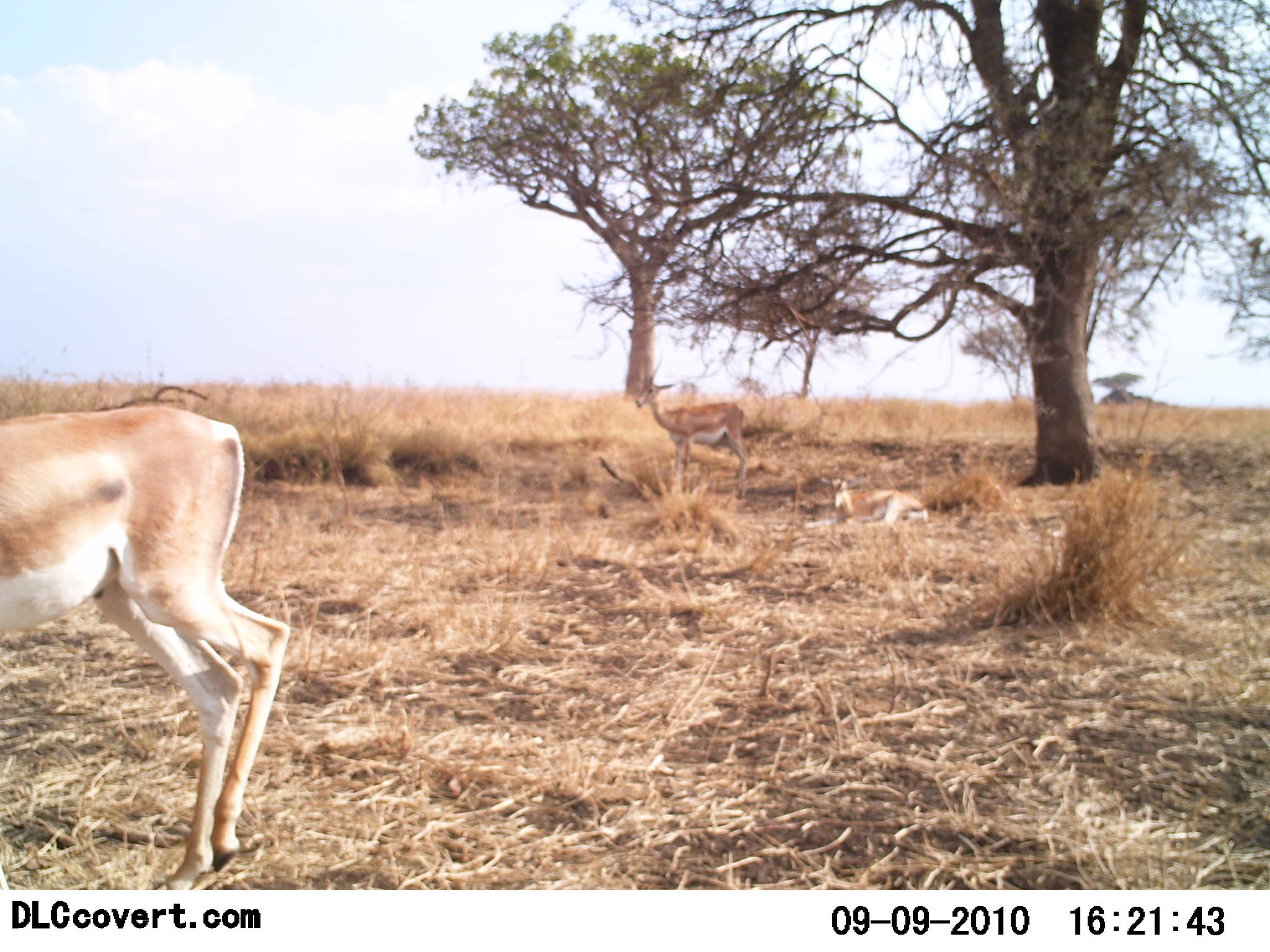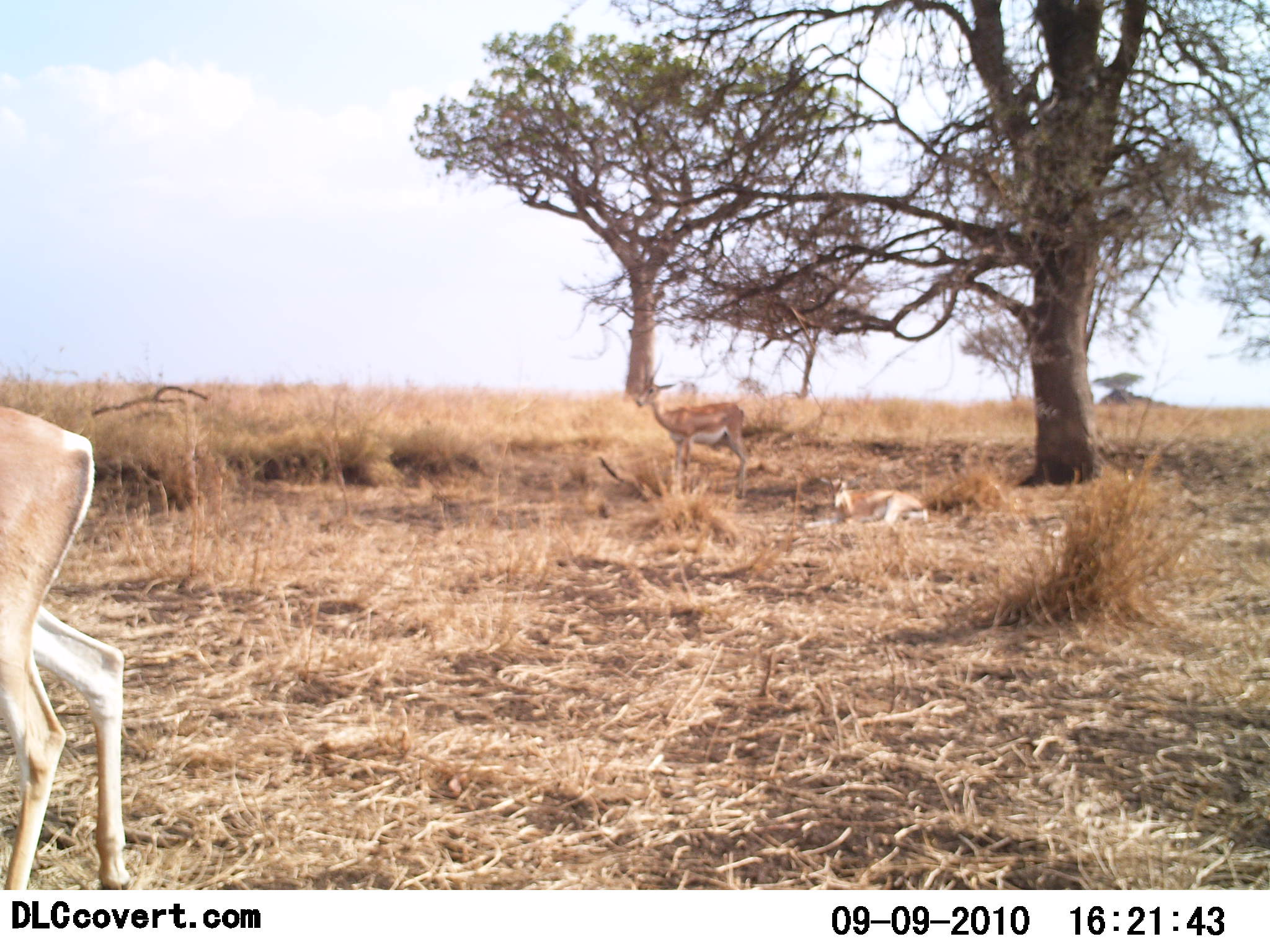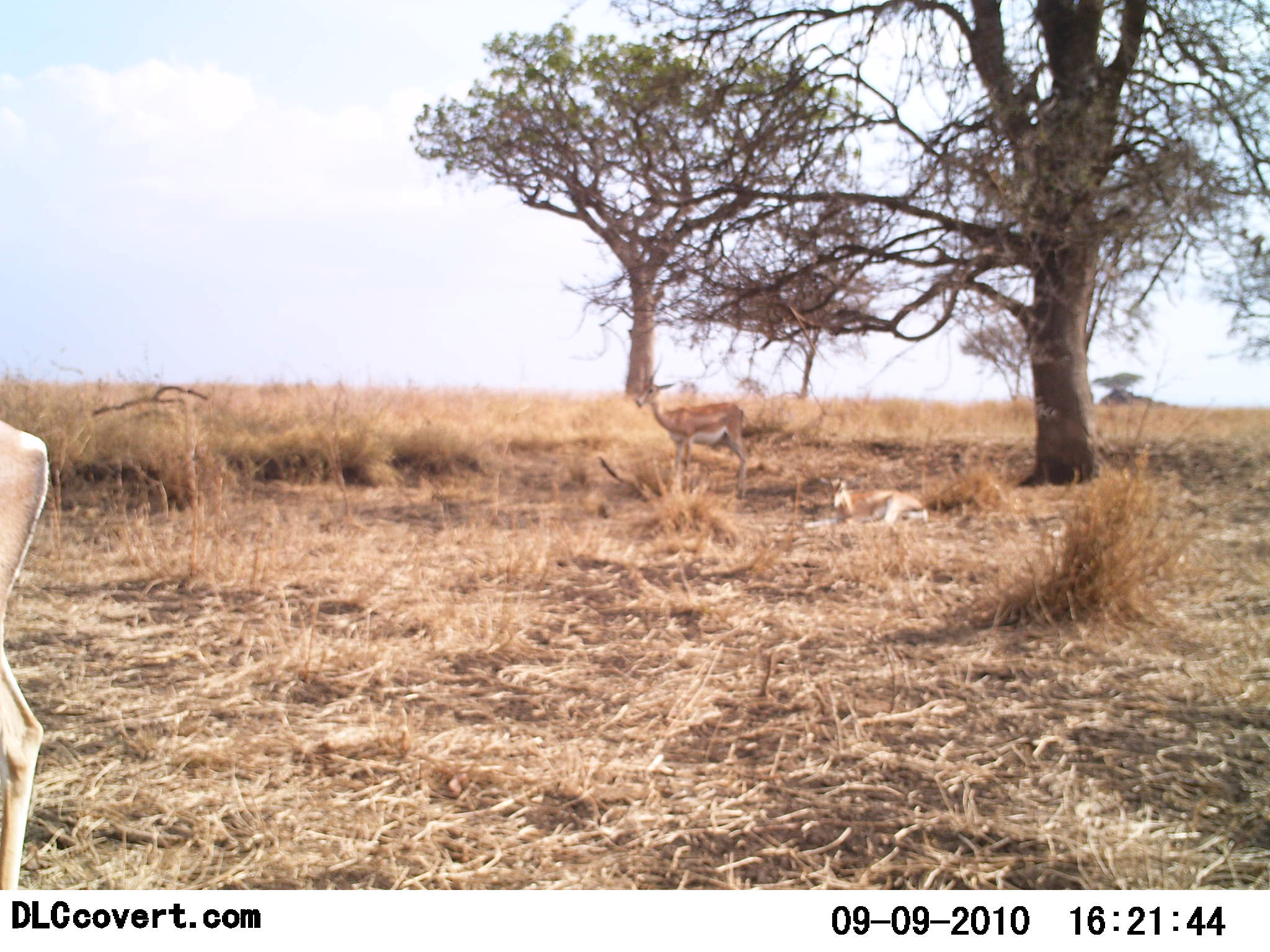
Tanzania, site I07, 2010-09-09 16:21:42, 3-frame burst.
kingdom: Animalia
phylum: Chordata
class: Mammalia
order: Artiodactyla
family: Bovidae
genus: Nanger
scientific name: Nanger granti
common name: grant's gazelle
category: gazellegrants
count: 3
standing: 67%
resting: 81%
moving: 90%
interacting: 0%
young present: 0%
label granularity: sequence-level